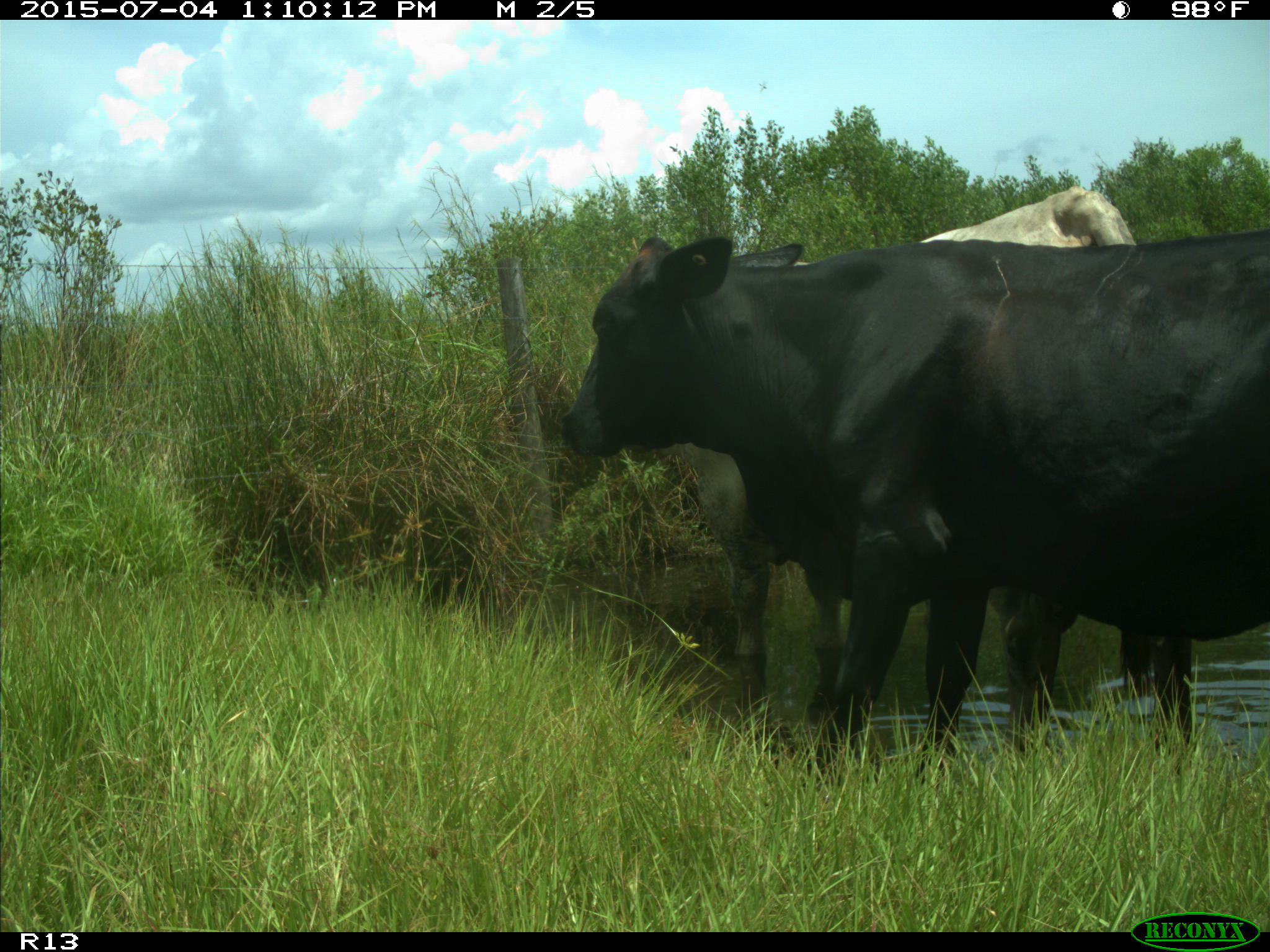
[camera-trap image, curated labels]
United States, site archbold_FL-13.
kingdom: Animalia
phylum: Chordata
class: Mammalia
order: Artiodactyla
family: Bovidae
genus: Bos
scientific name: Bos taurus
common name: domestic cow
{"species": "Bos taurus (domestic cow)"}